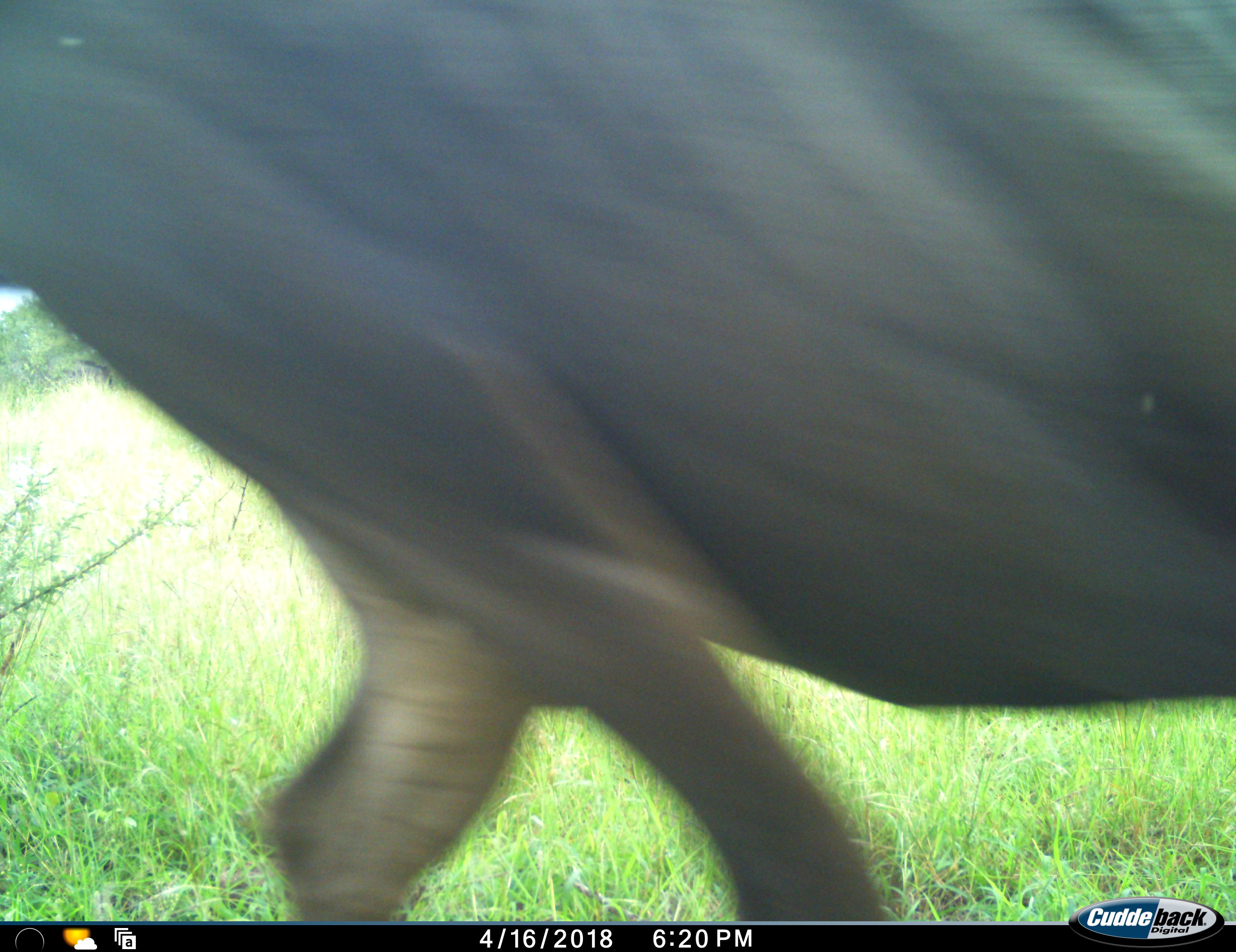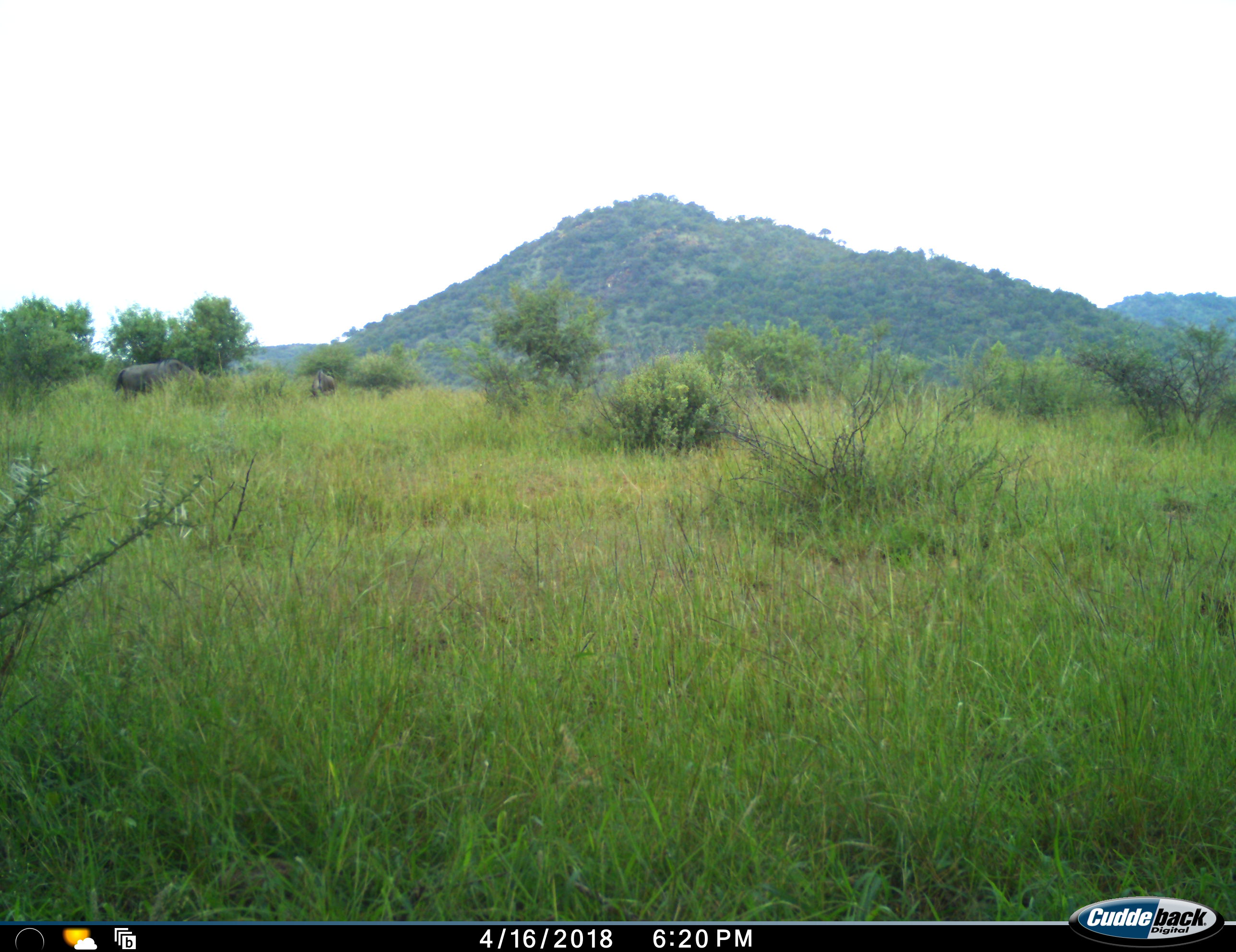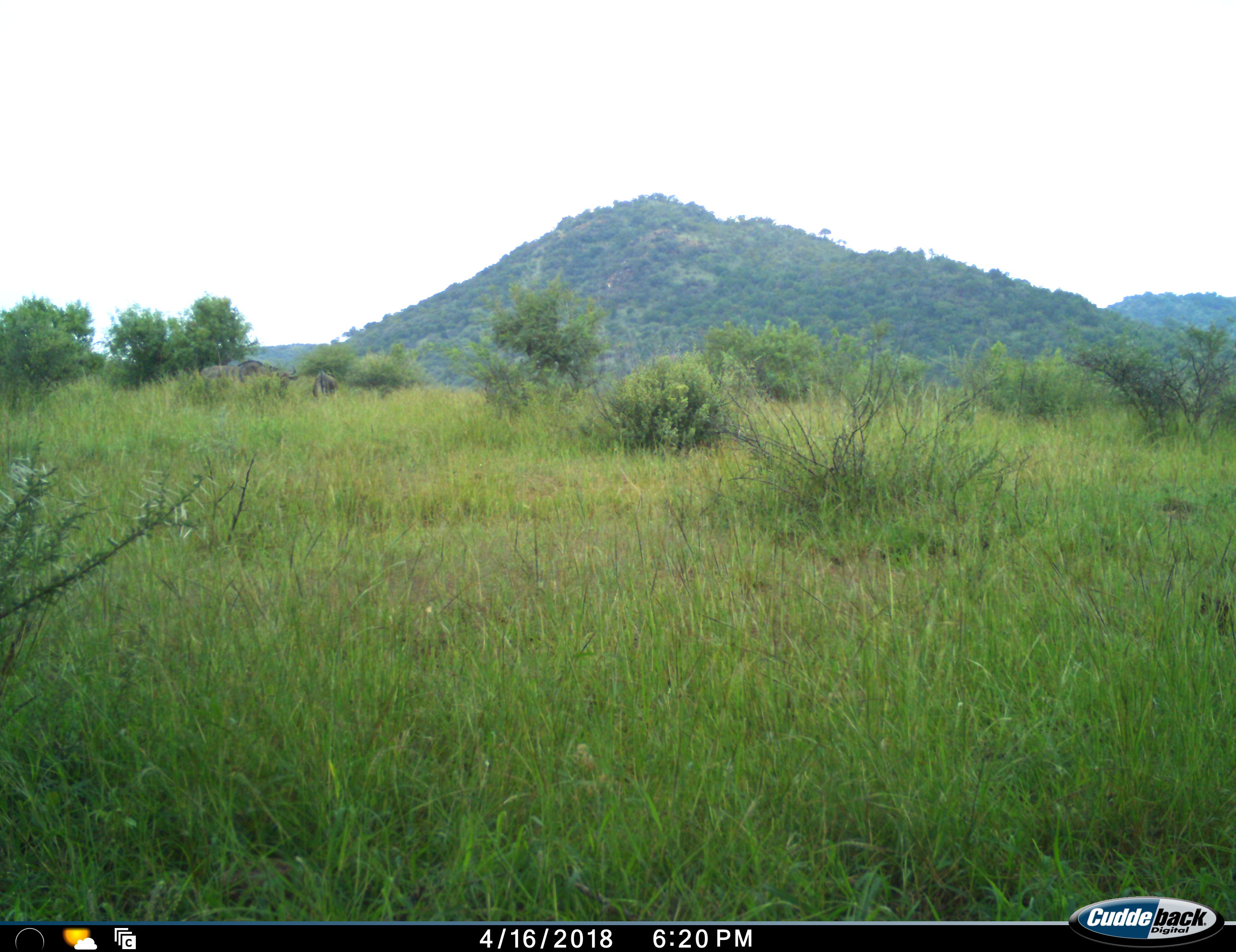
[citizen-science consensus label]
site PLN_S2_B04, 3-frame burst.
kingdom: Animalia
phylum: Chordata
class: Mammalia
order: Artiodactyla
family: Bovidae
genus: Connochaetes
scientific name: Connochaetes taurinus taurinus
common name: blue wildebeest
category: wildebeestblue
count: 2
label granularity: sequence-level